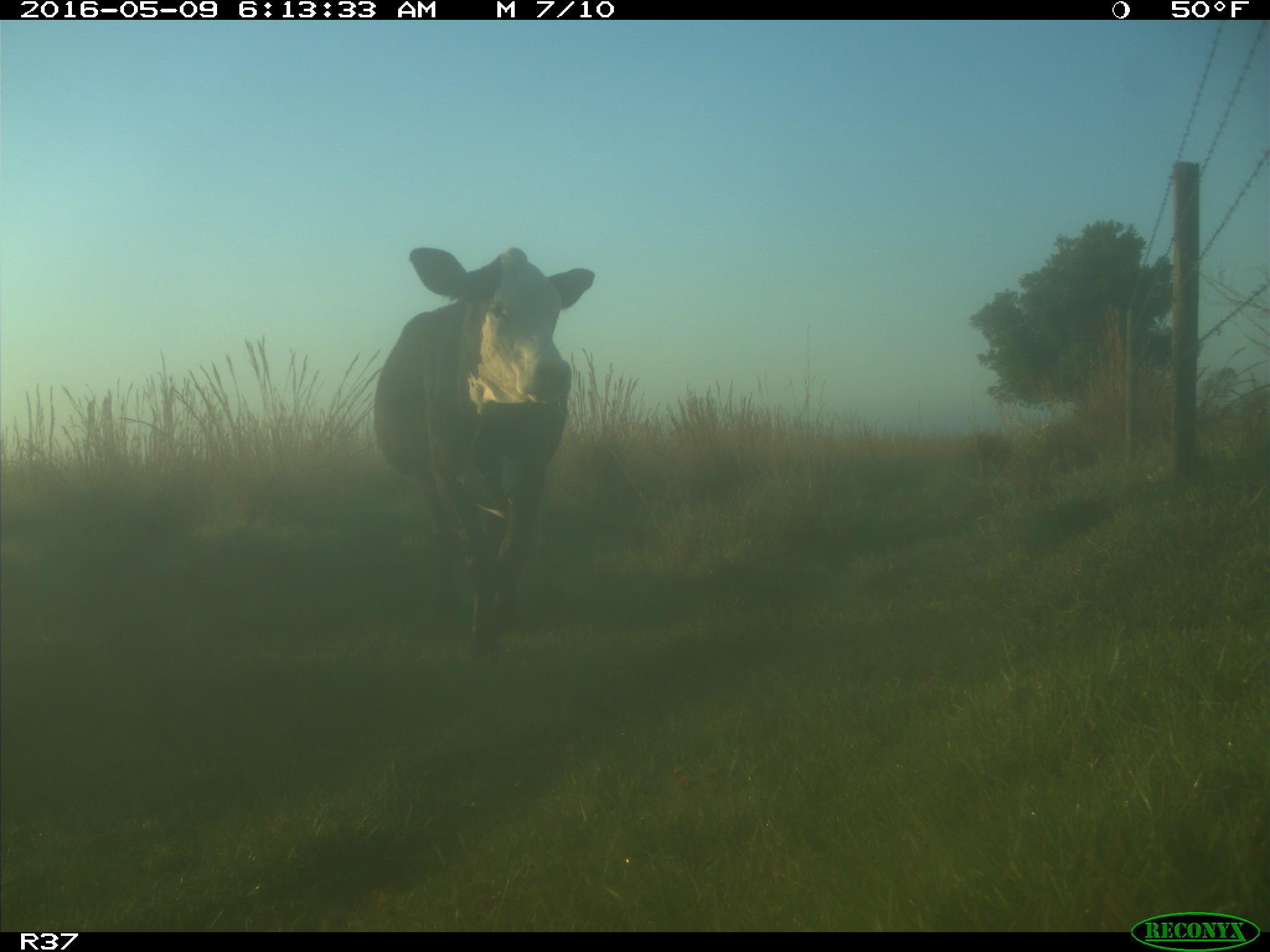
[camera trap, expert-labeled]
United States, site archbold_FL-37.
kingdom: Animalia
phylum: Chordata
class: Mammalia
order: Artiodactyla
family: Bovidae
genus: Bos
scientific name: Bos taurus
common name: domestic cow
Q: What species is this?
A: Bos taurus (domestic cow).